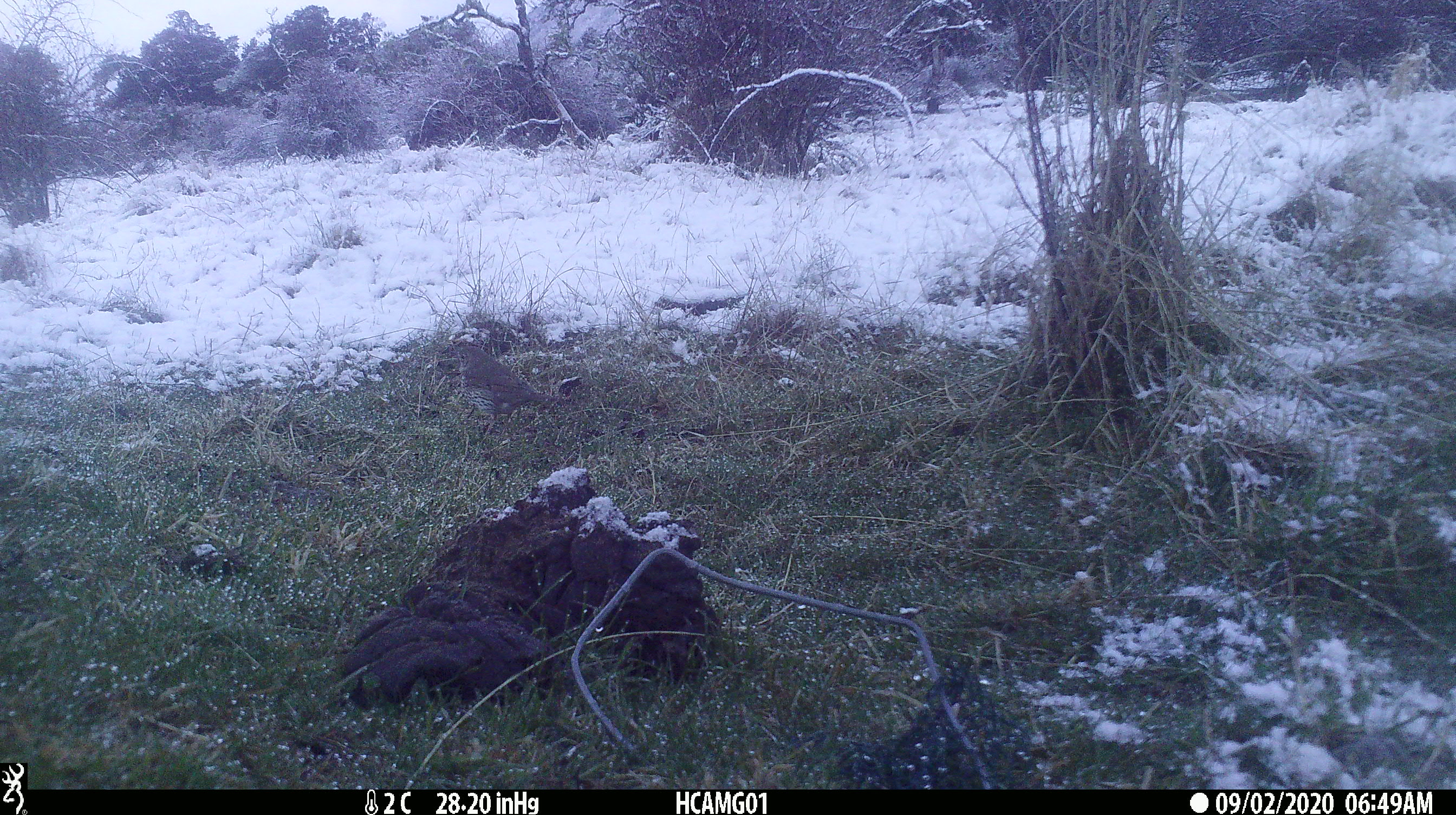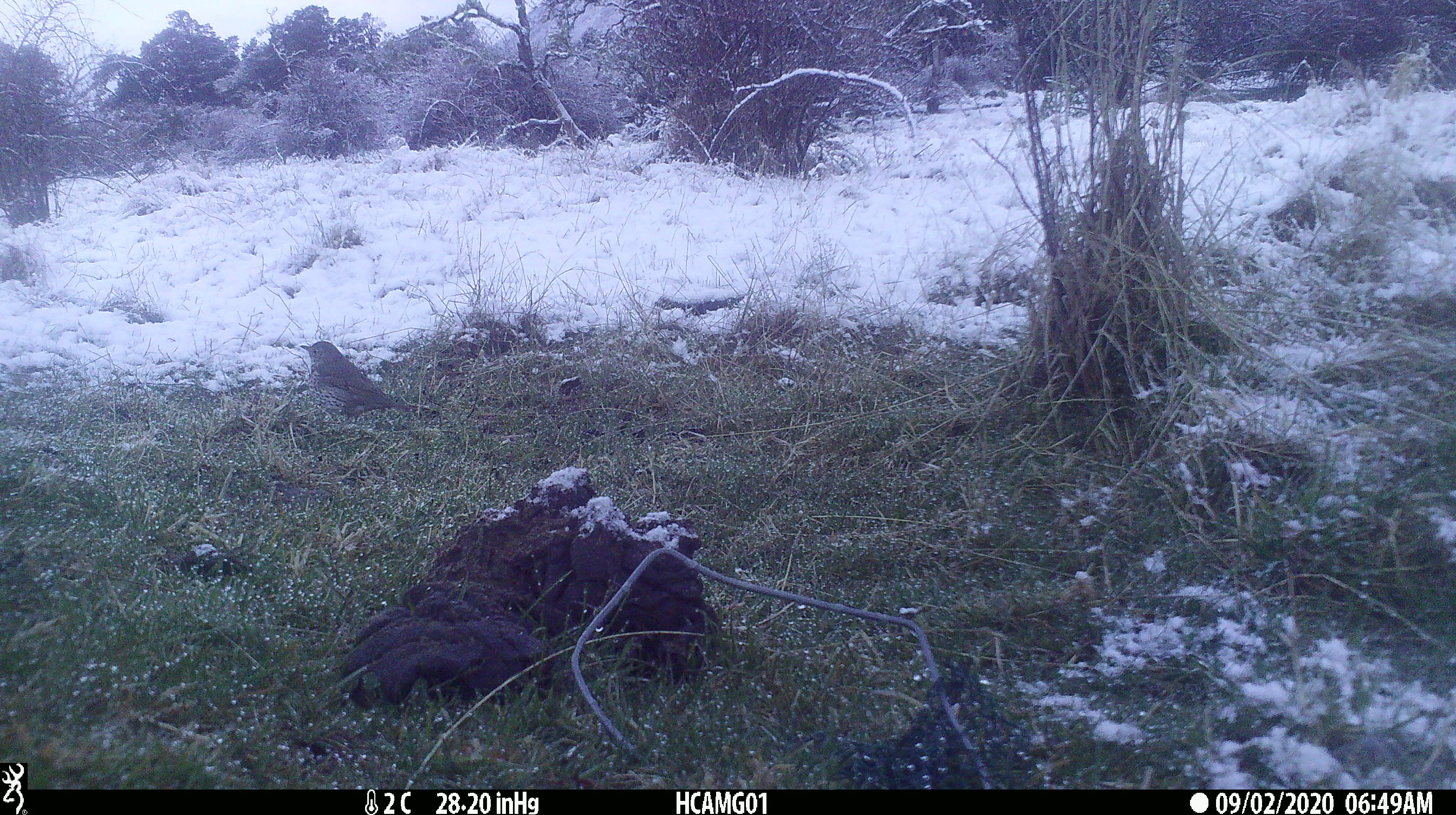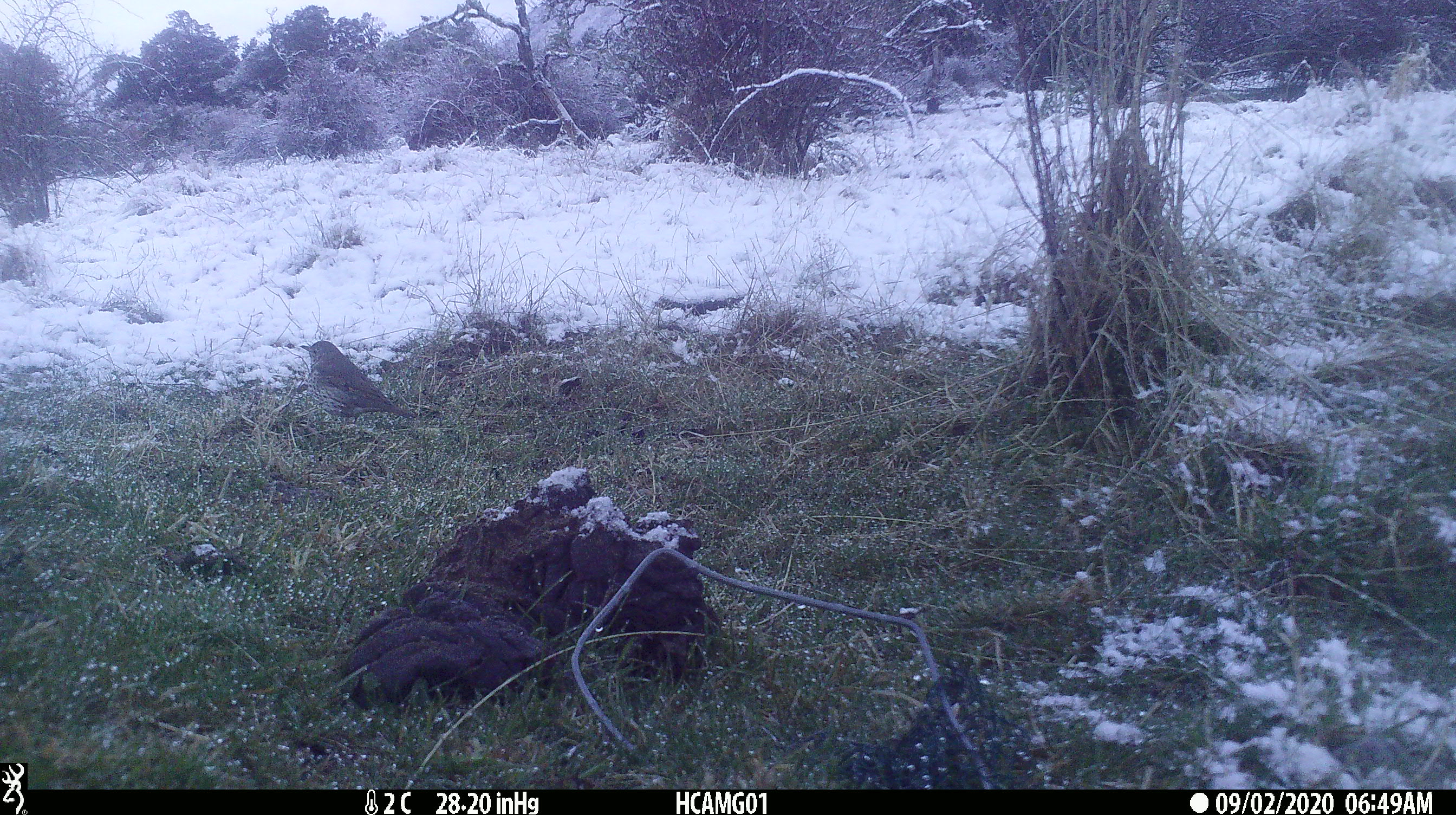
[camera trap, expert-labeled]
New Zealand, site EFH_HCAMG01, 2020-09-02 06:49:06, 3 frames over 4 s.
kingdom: Animalia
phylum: Chordata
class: Aves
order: Passeriformes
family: Turdidae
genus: Turdus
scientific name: Turdus philomelos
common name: song thrush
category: thrush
Thrush (song thrush) (Turdus philomelos).